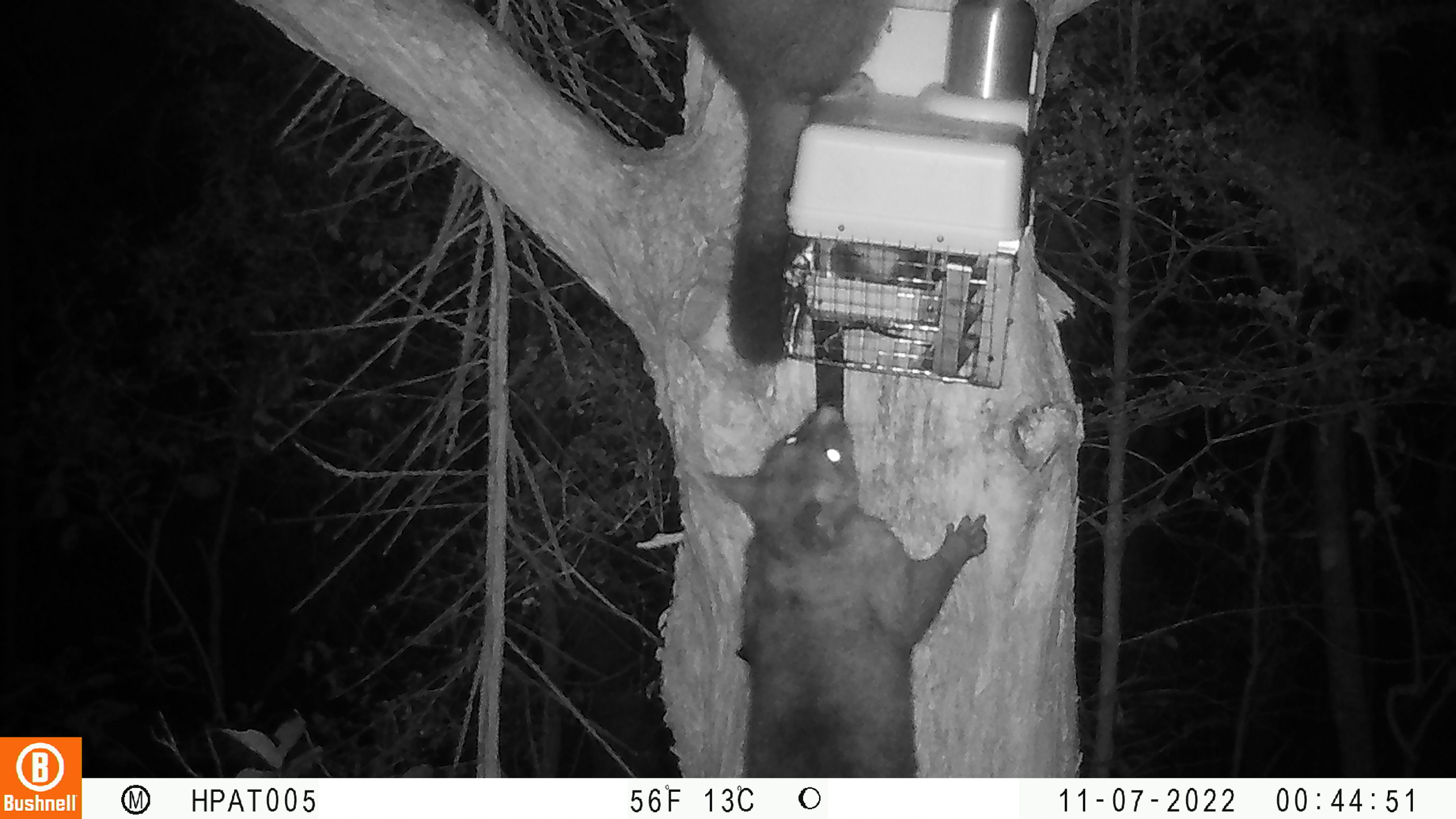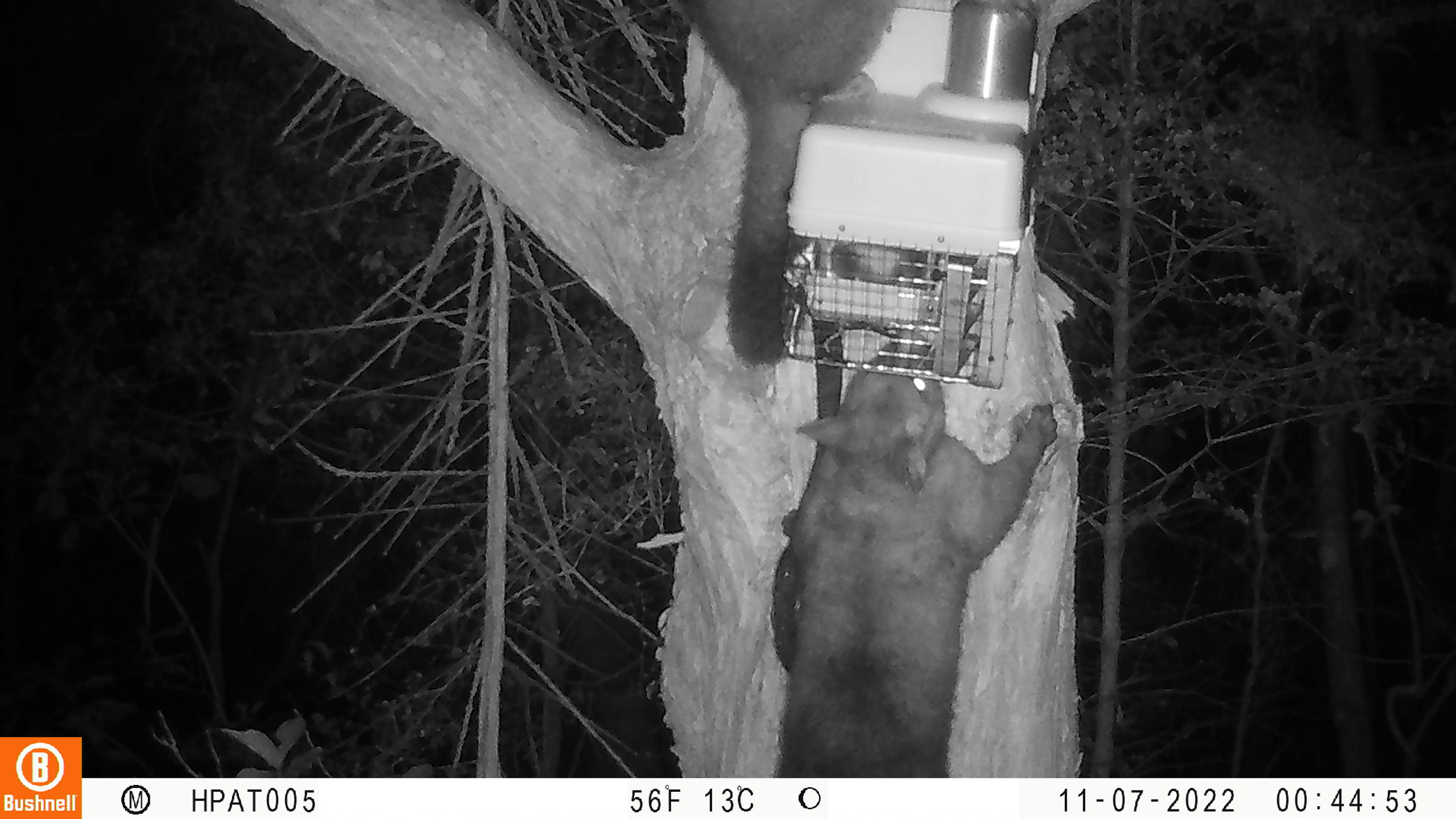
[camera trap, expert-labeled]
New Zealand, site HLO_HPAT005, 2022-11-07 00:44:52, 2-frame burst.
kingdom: Animalia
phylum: Chordata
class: Mammalia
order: Diprotodontia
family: Phalangeridae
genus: Trichosurus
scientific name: Trichosurus vulpecula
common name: common brushtail possum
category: possum